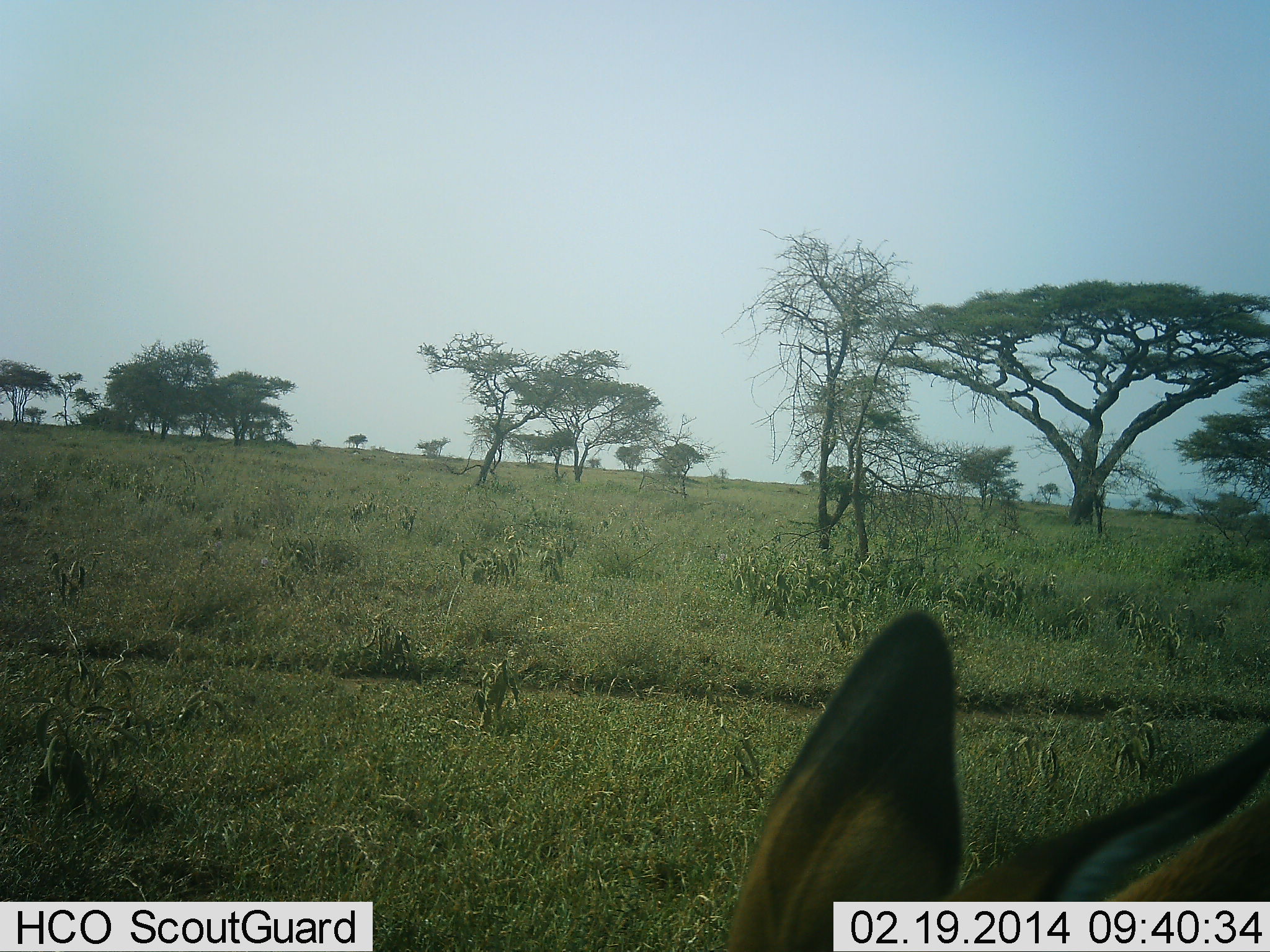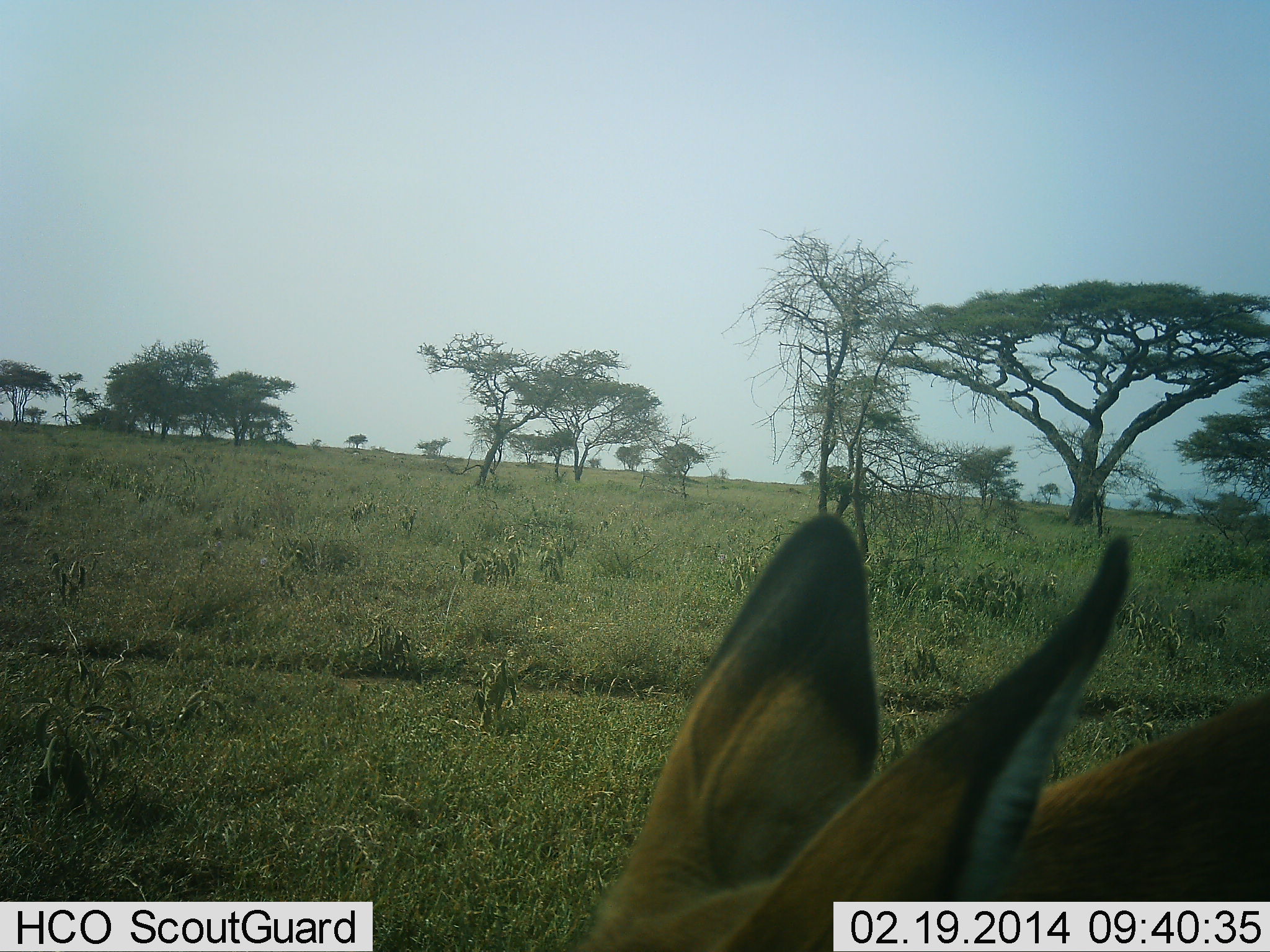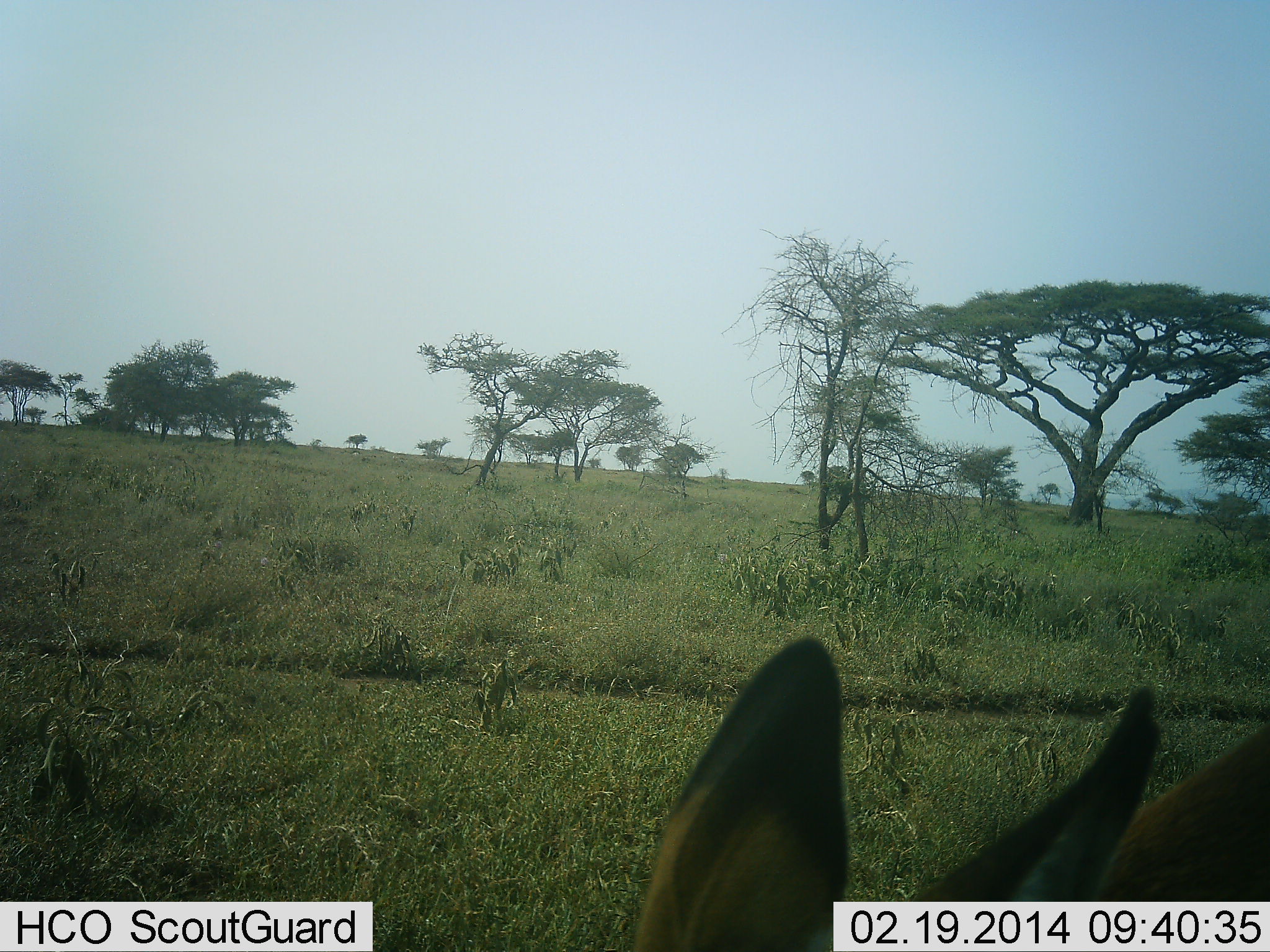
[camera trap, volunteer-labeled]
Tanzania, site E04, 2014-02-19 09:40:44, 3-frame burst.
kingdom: Animalia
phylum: Chordata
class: Mammalia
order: Artiodactyla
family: Bovidae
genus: Aepyceros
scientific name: Aepyceros melampus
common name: impala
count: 1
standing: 60%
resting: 0%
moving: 10%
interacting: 0%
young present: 0%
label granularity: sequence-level